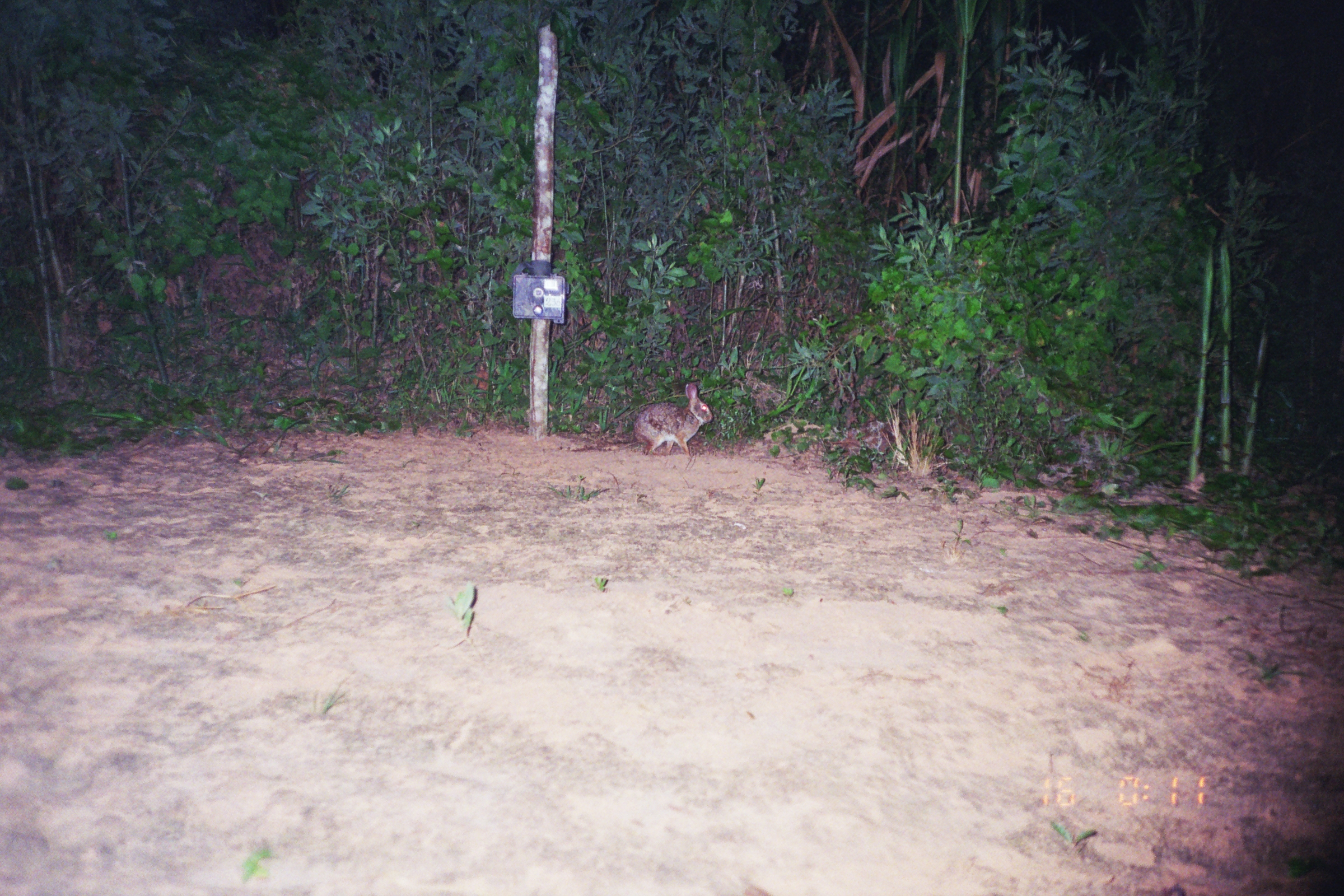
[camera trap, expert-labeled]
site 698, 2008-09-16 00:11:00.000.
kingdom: Animalia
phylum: Chordata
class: Mammalia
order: Lagomorpha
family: Leporidae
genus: Sylvilagus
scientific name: Sylvilagus brasiliensis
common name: tapeti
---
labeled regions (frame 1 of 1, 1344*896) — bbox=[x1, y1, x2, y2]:
sylvilagus brasiliensis: bbox=[634, 382, 712, 456]